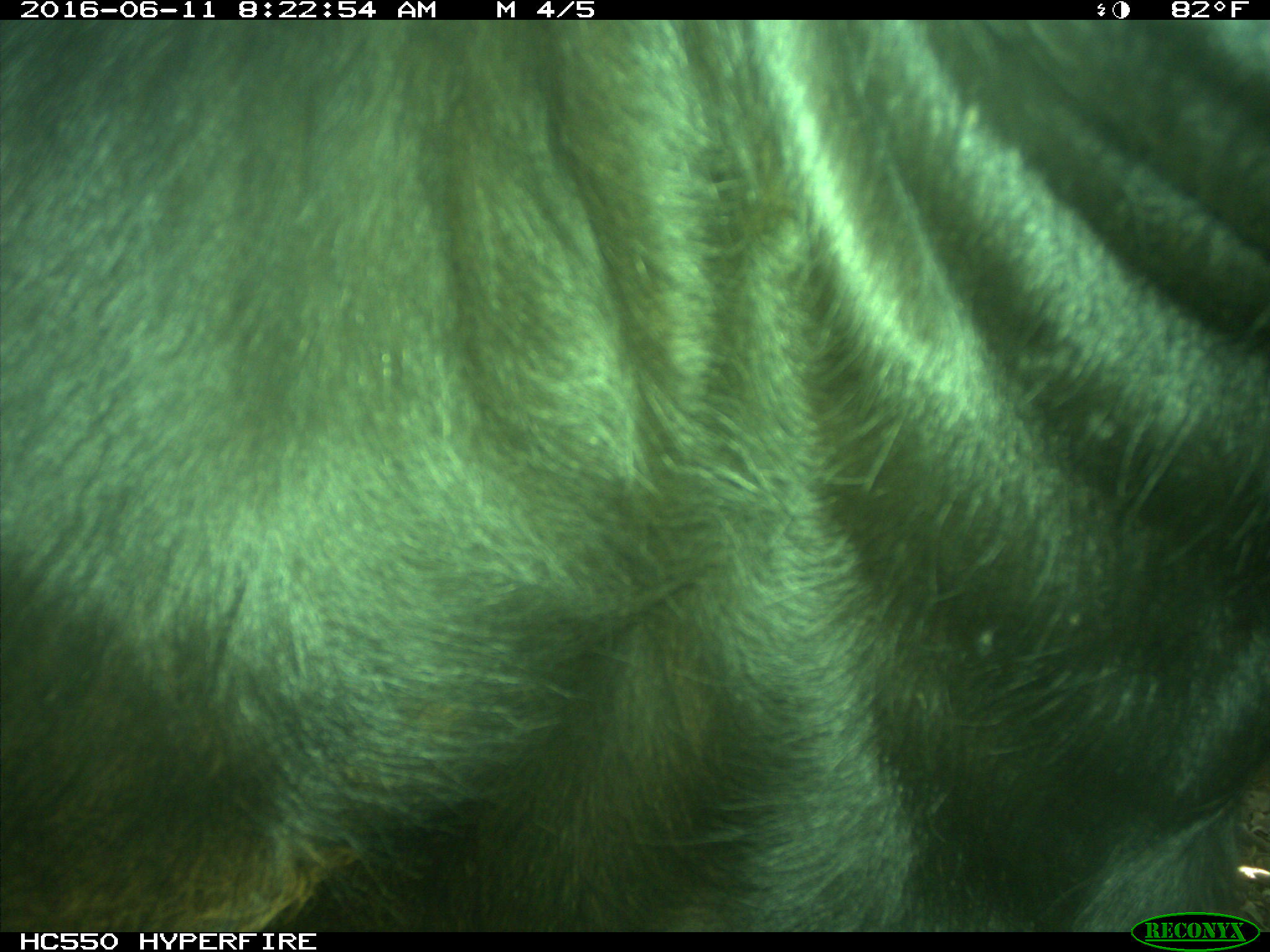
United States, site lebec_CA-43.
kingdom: Animalia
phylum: Chordata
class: Mammalia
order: Artiodactyla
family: Bovidae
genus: Bos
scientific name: Bos taurus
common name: domestic cow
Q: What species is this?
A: Bos taurus (domestic cow).